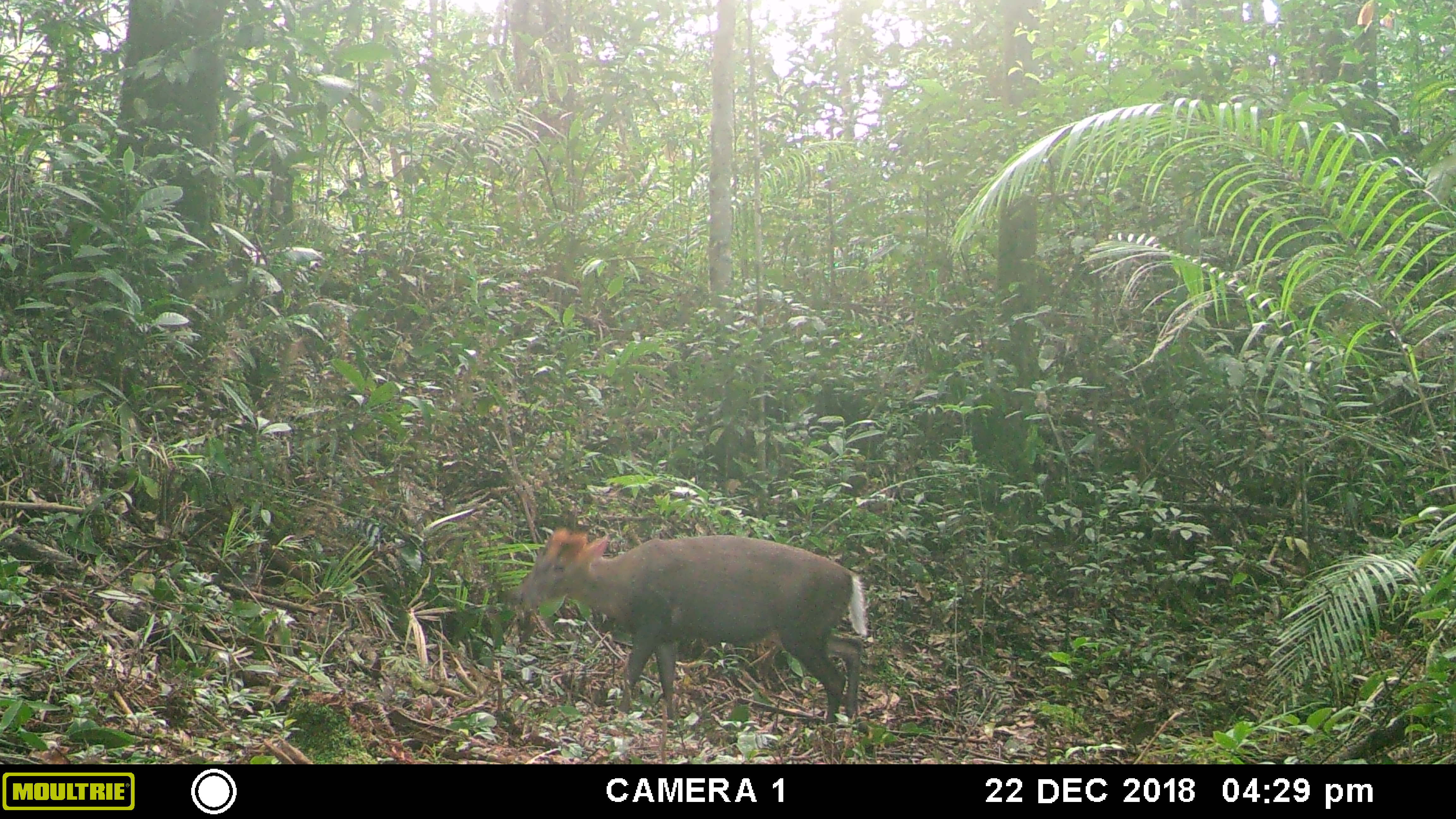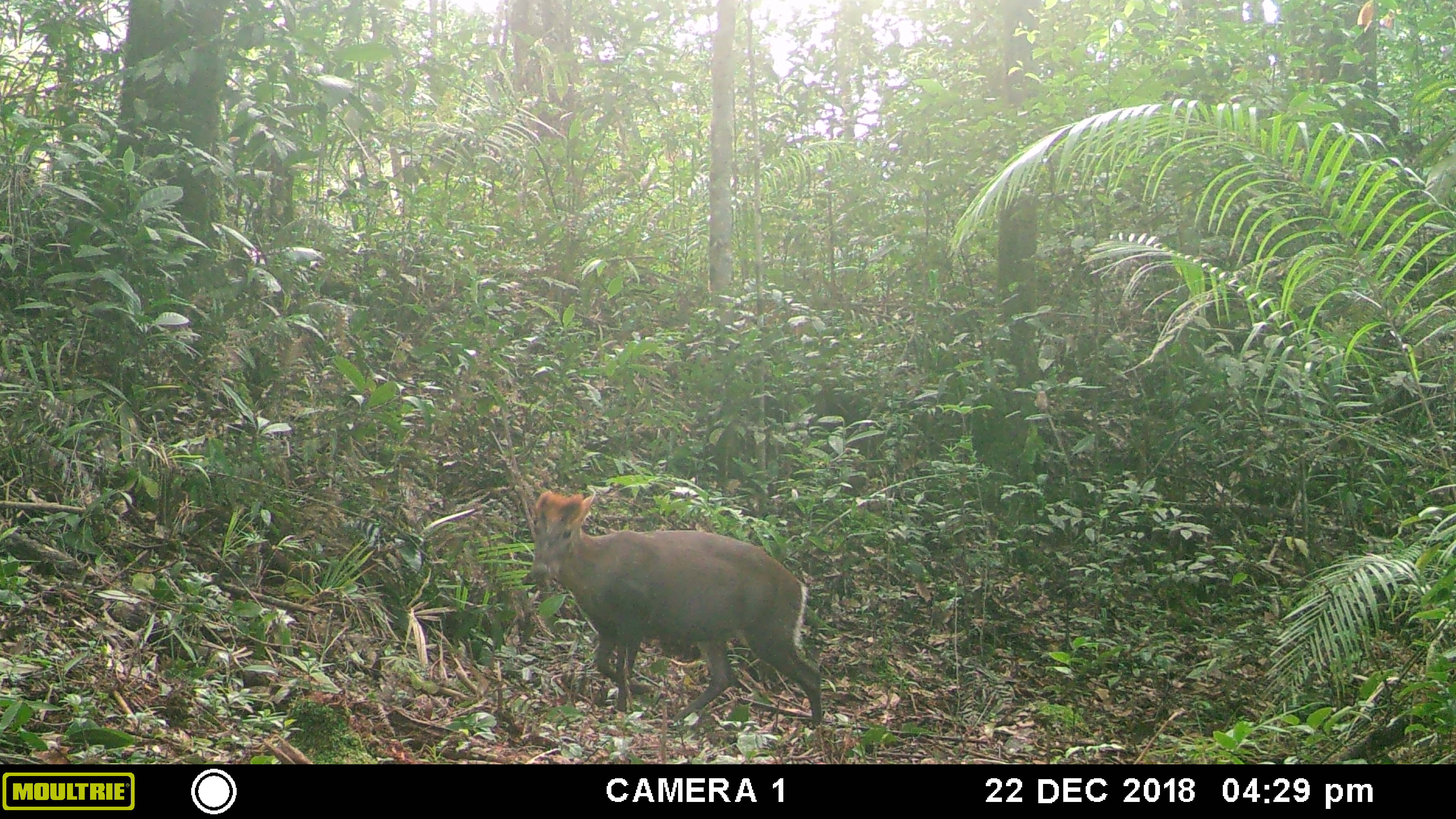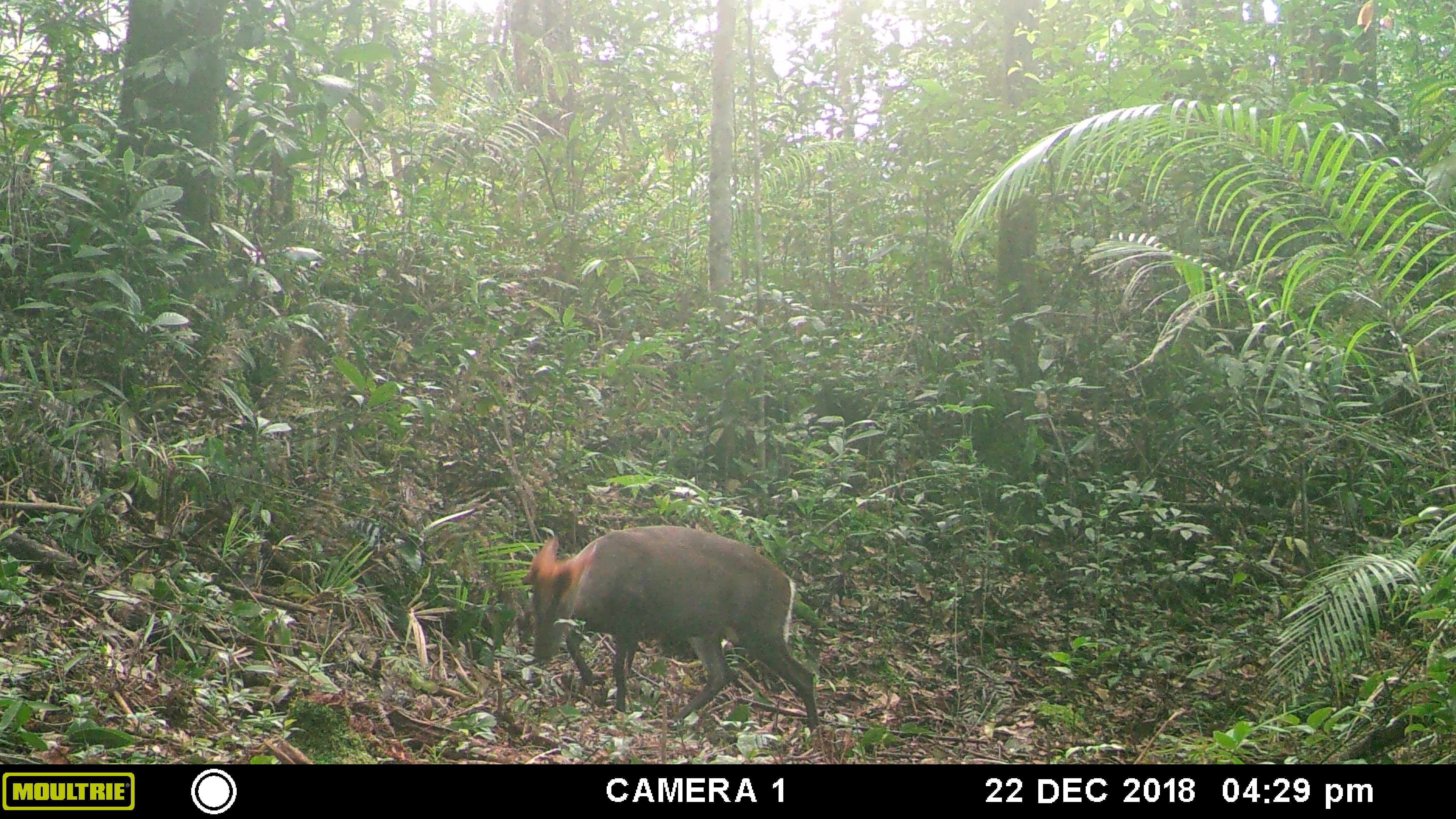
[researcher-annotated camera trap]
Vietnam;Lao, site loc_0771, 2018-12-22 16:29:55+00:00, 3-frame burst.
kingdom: Animalia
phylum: Chordata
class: Mammalia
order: Artiodactyla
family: Cervidae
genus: Muntiacus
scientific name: Muntiacus rooseveltorum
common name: roosevelt's muntjac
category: roosevelts muntjac group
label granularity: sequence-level